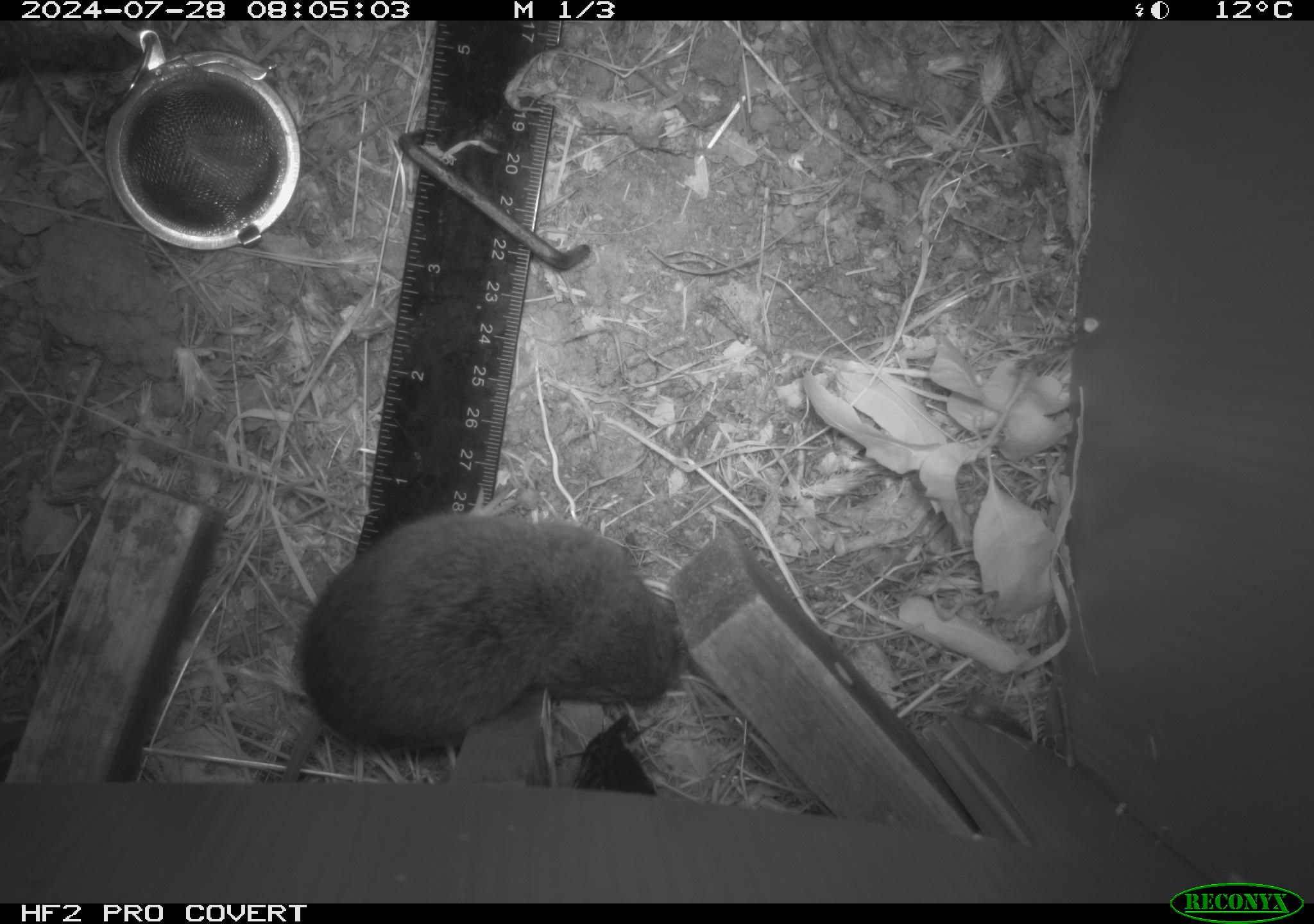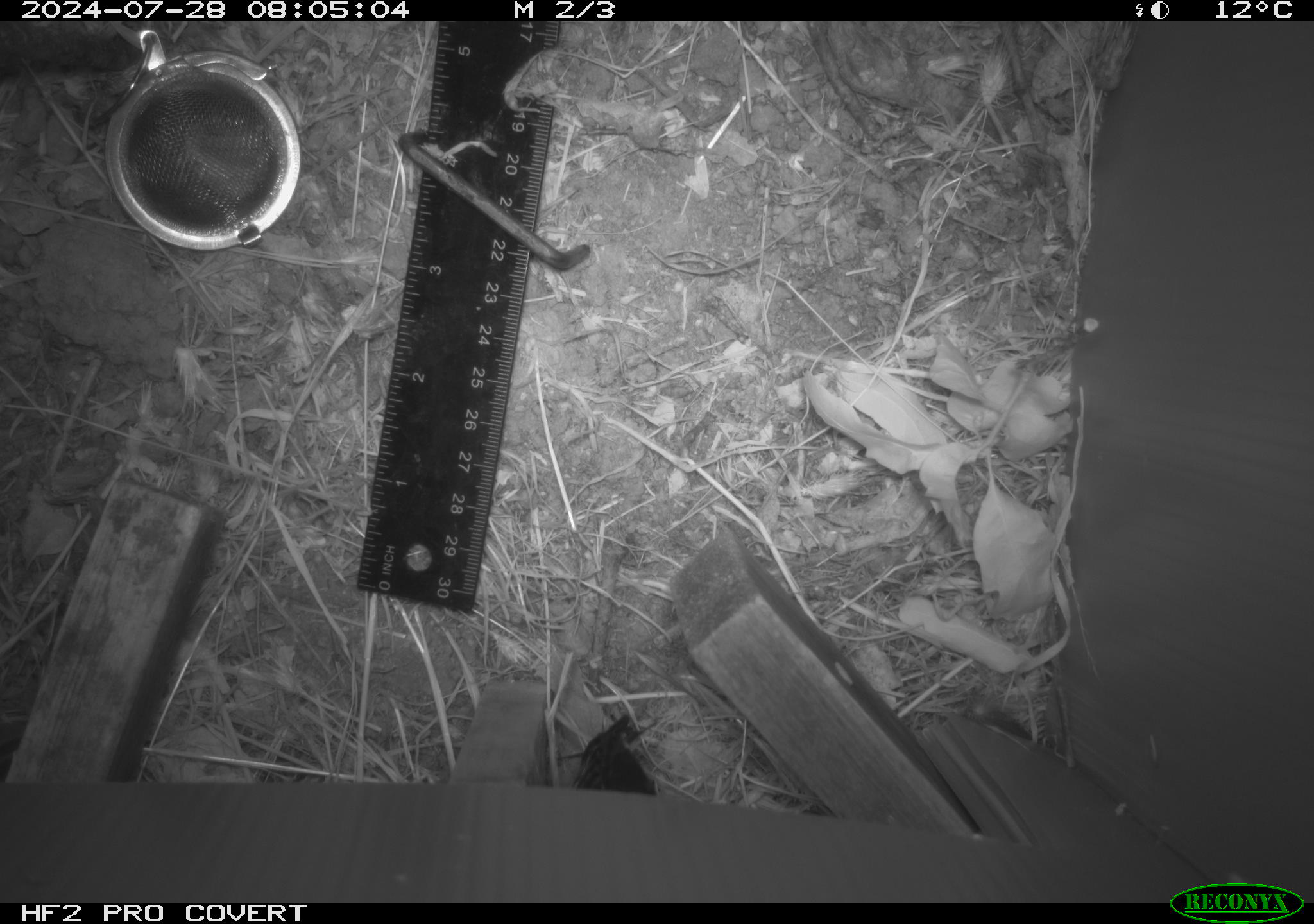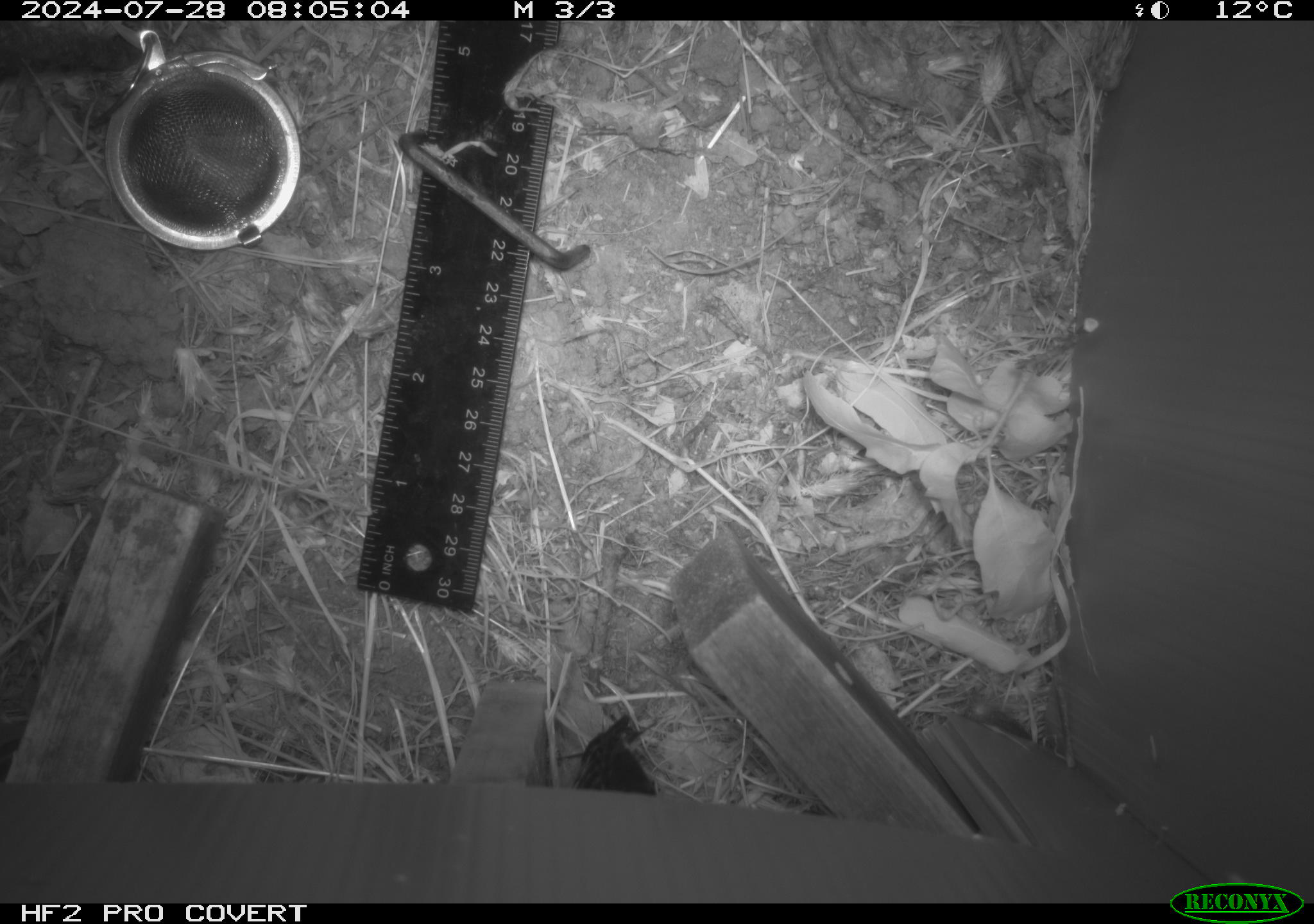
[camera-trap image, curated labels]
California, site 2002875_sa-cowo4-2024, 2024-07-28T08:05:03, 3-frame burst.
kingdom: Animalia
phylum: Chordata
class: Mammalia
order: Rodentia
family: Cricetidae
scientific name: Arvicolinae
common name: voles, lemmings, and muskrats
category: arvicolinae subfamily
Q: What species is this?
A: Arvicolinae subfamily (voles, lemmings, and muskrats) (Arvicolinae).